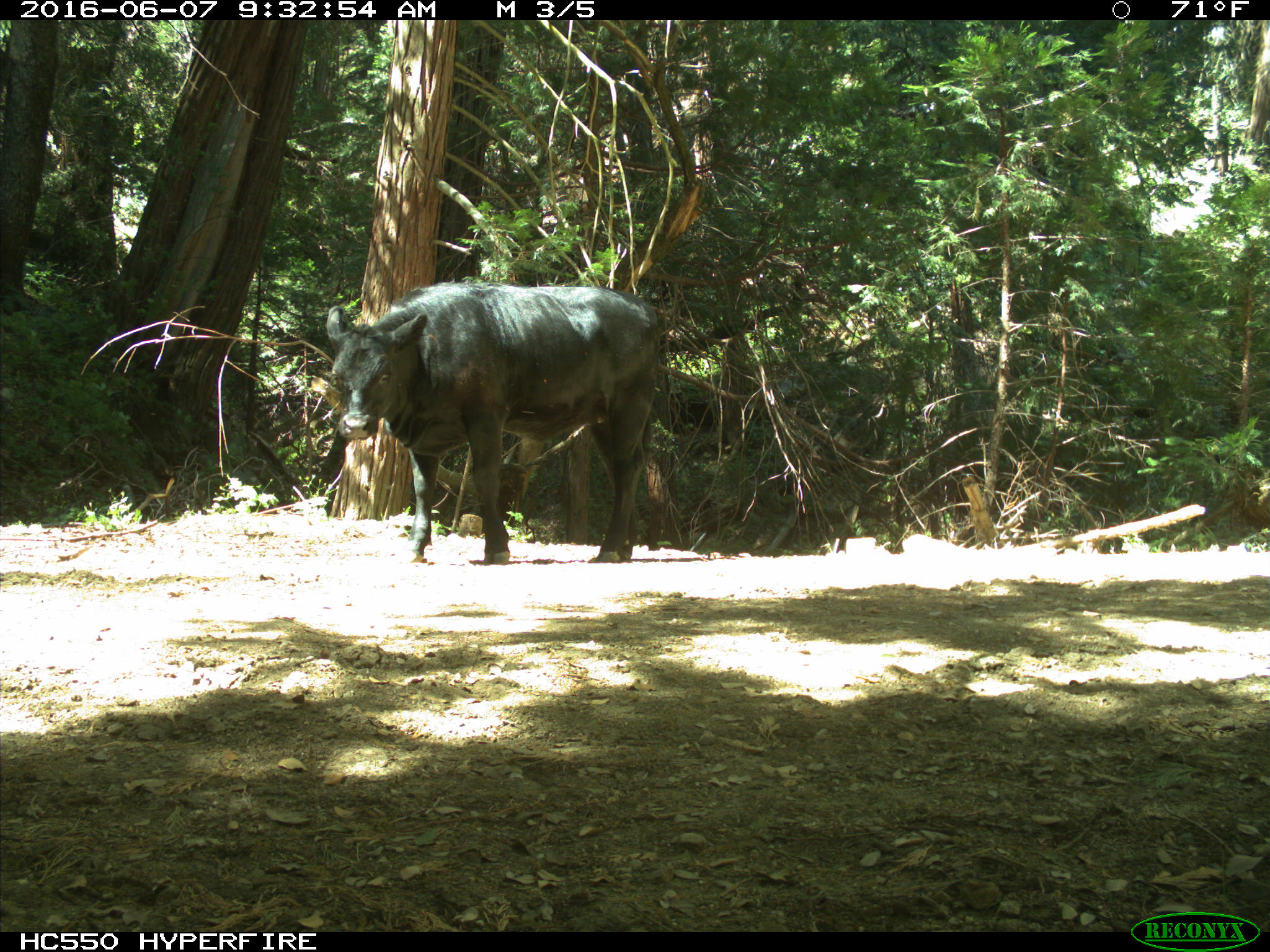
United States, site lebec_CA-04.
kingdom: Animalia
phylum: Chordata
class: Mammalia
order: Artiodactyla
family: Bovidae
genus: Bos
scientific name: Bos taurus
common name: domestic cow